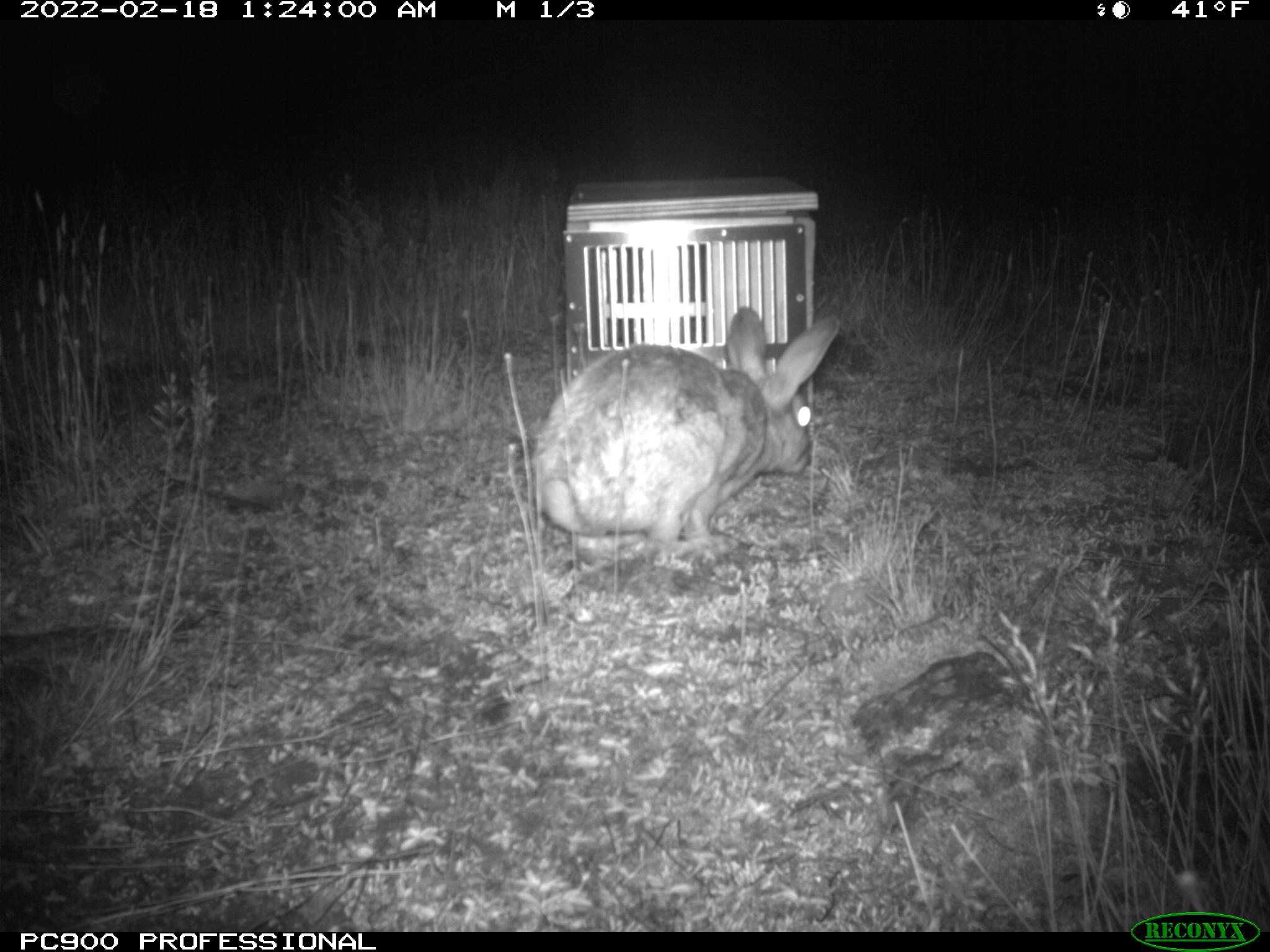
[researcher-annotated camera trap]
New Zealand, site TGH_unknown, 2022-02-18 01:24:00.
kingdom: Animalia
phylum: Chordata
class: Mammalia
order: Lagomorpha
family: Leporidae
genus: Oryctolagus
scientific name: Oryctolagus cuniculus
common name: european rabbit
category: rabbit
Rabbit (european rabbit) (Oryctolagus cuniculus).